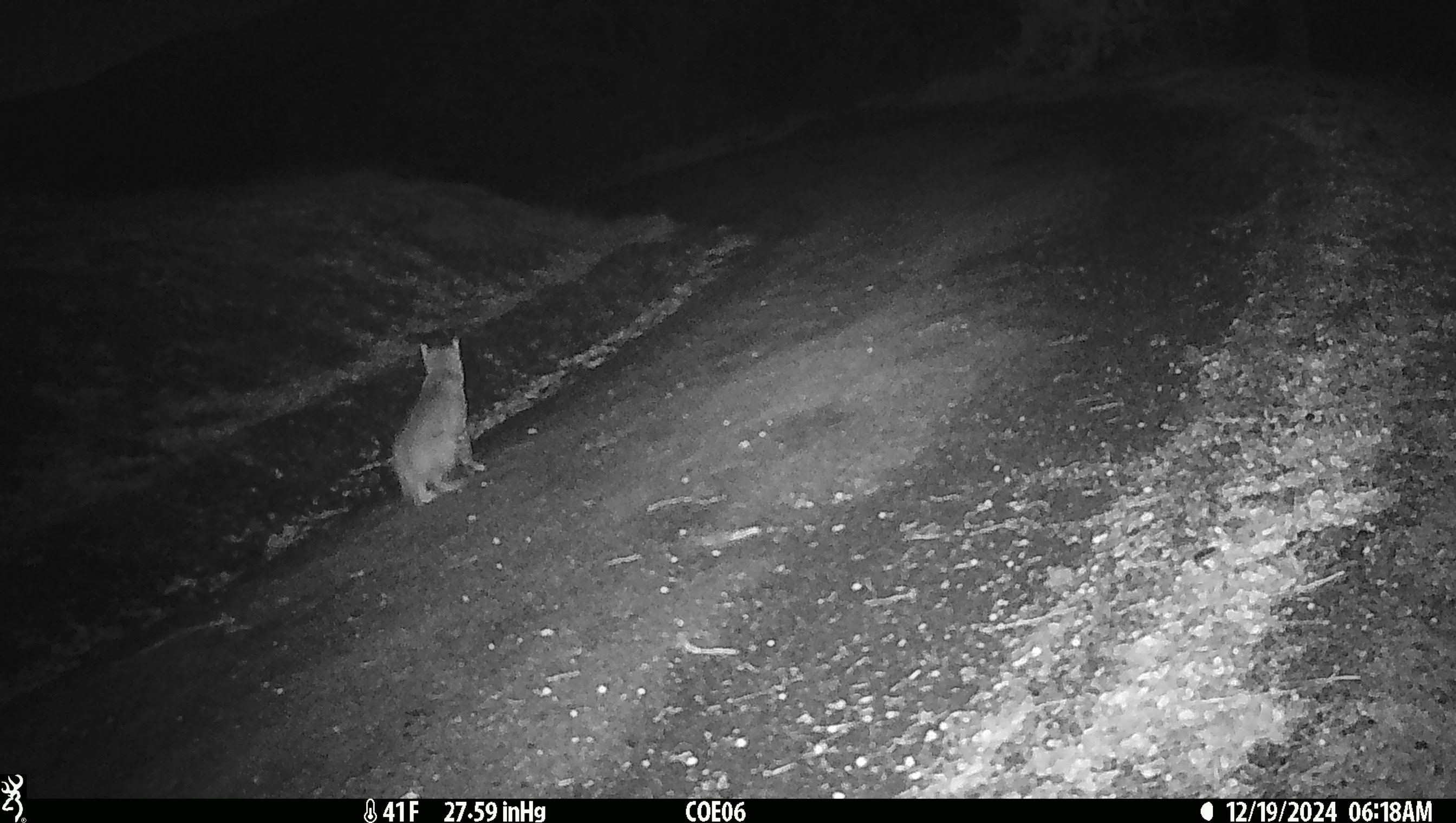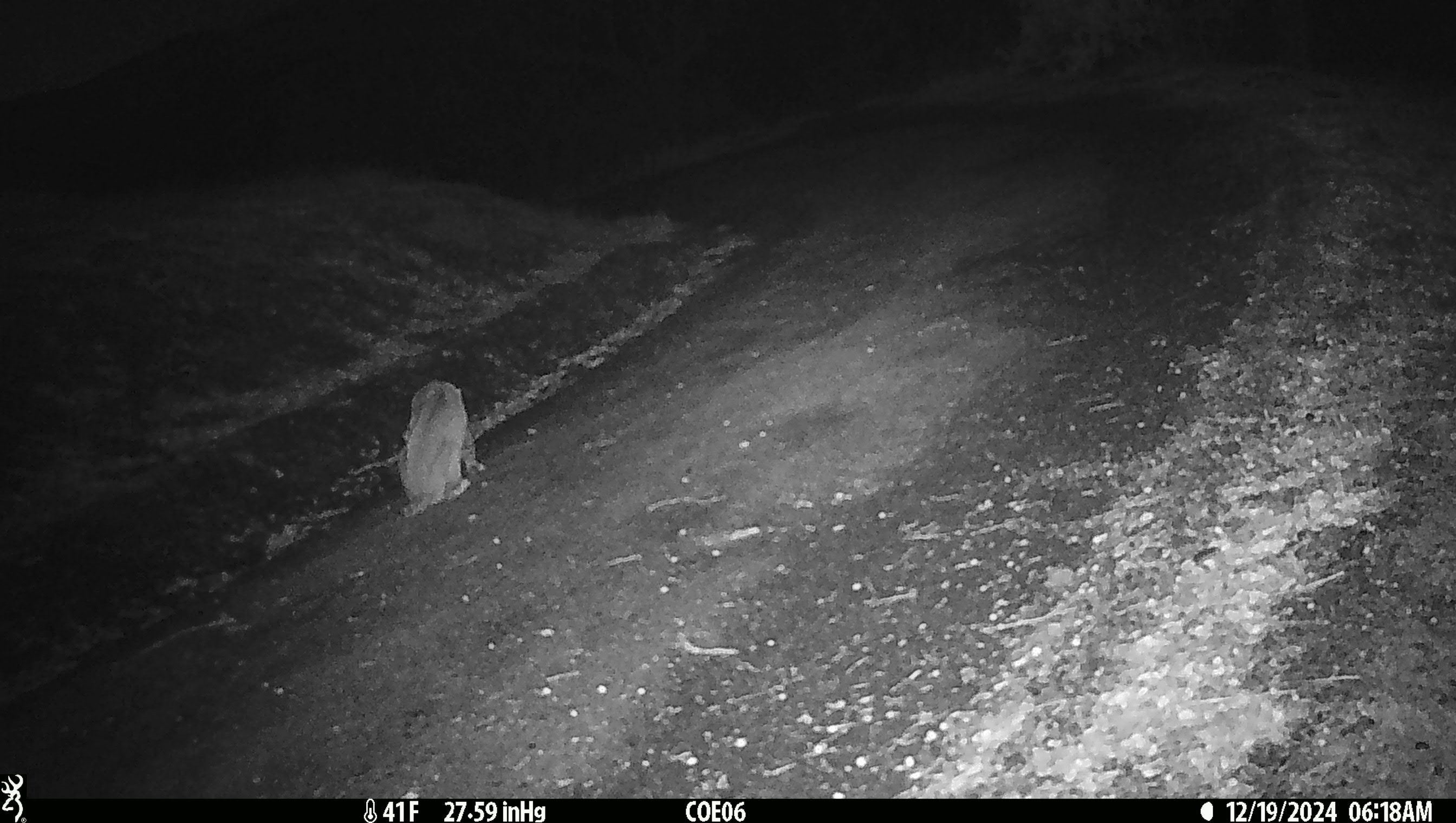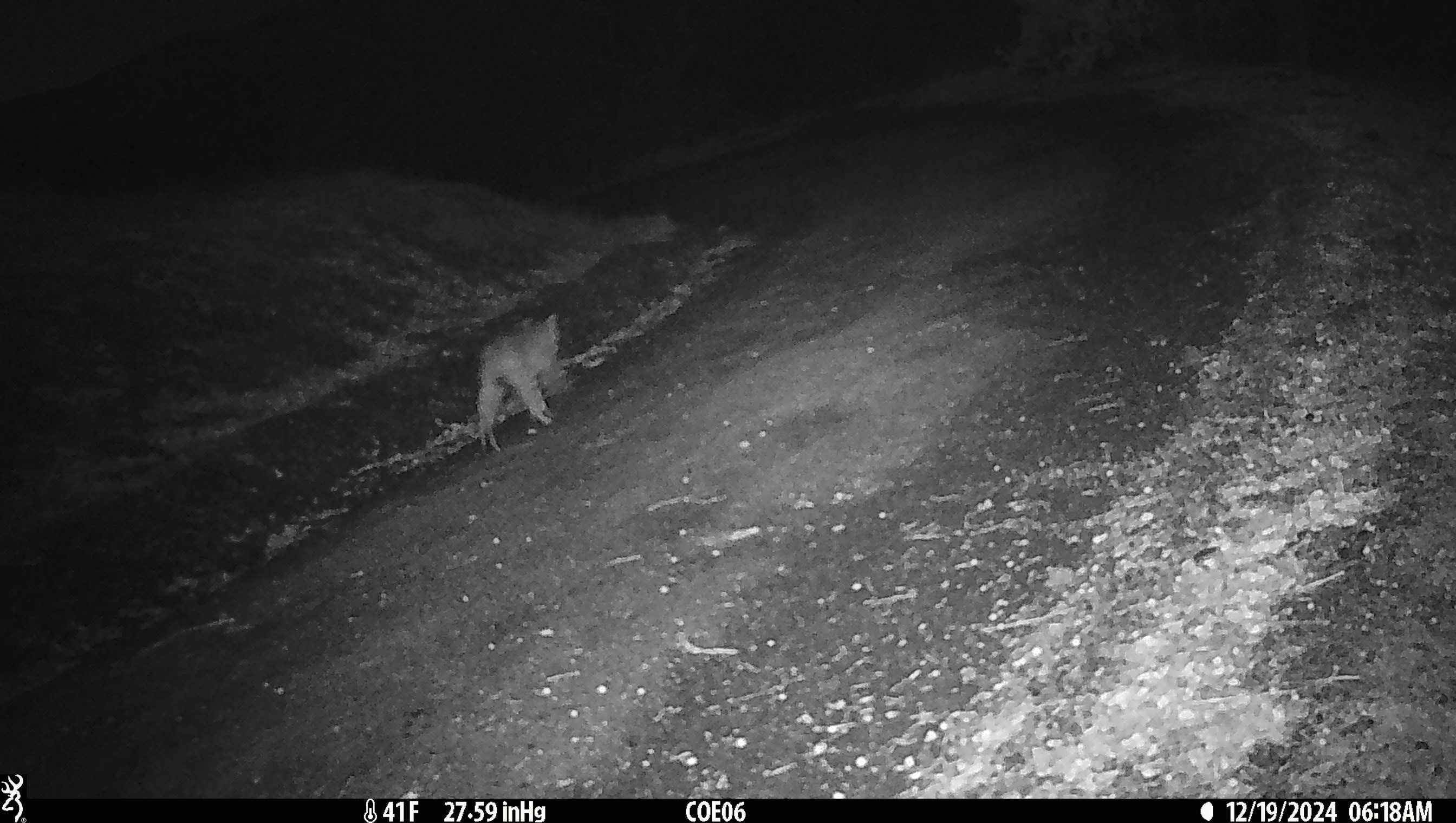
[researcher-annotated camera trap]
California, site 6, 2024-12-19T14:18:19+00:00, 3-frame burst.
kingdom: Animalia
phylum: Chordata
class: Mammalia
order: Carnivora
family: Felidae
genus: Lynx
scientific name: Lynx rufus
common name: bobcat